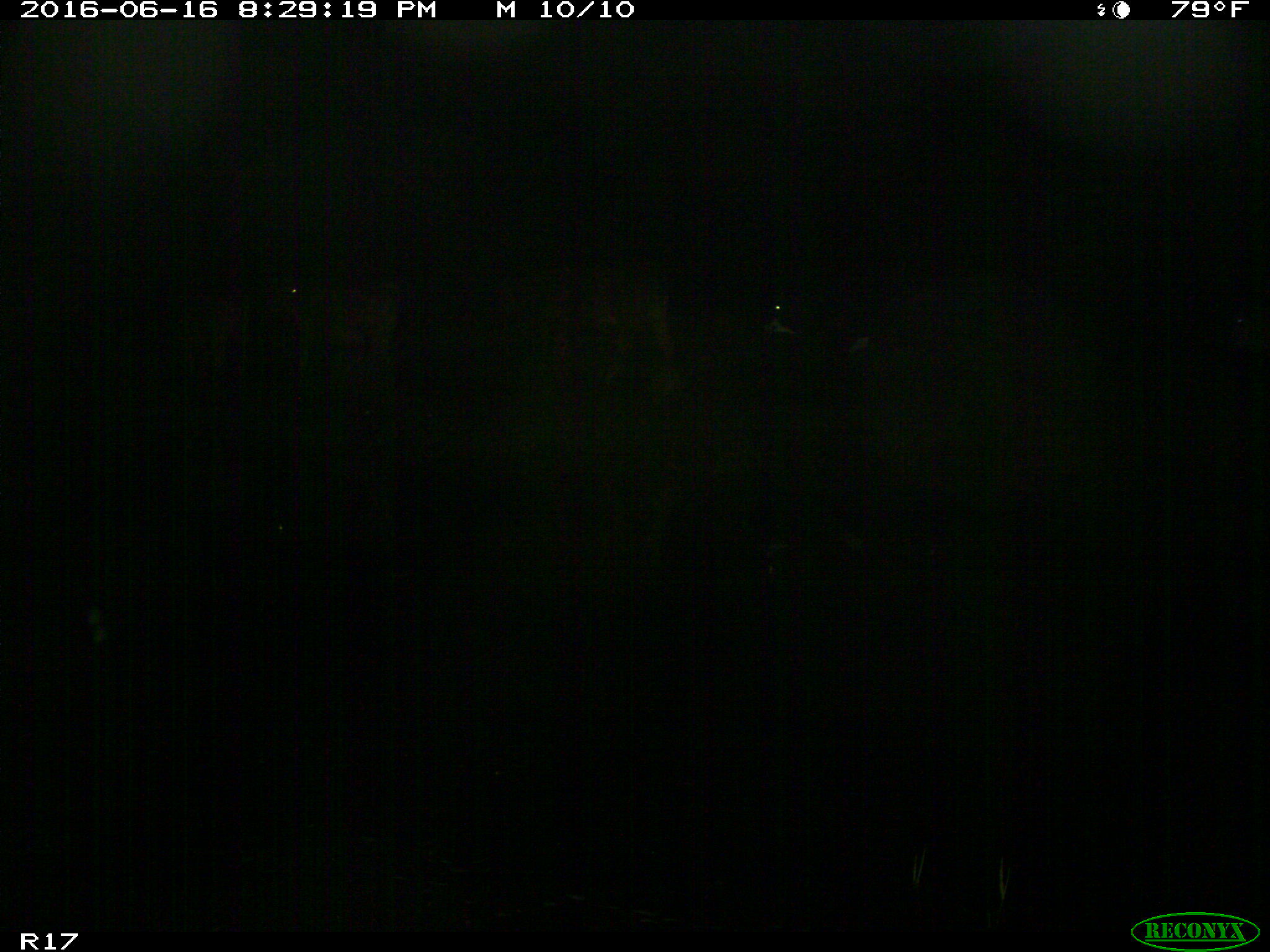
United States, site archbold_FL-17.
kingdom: Animalia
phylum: Chordata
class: Mammalia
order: Artiodactyla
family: Bovidae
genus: Bos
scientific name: Bos taurus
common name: domestic cow